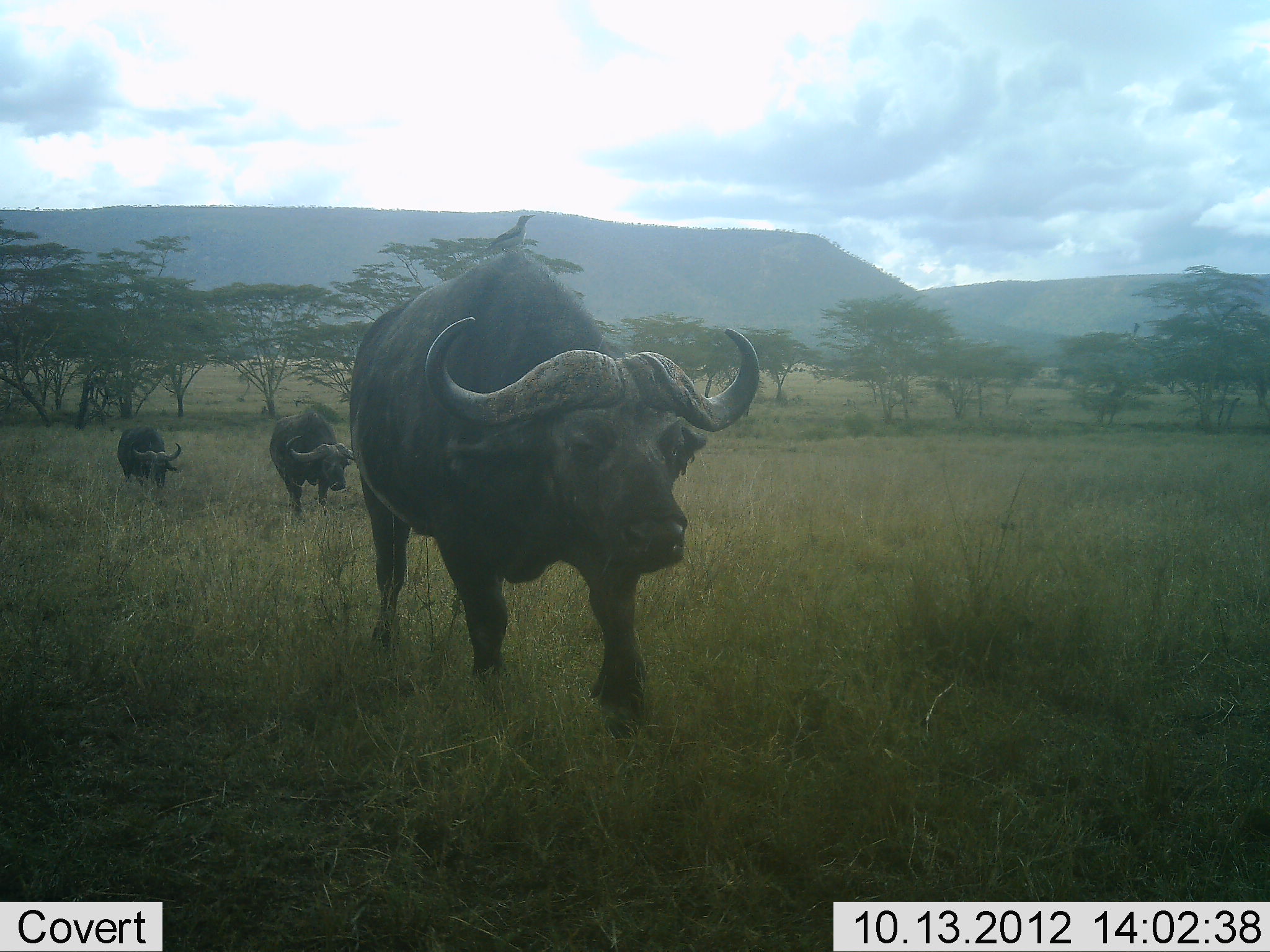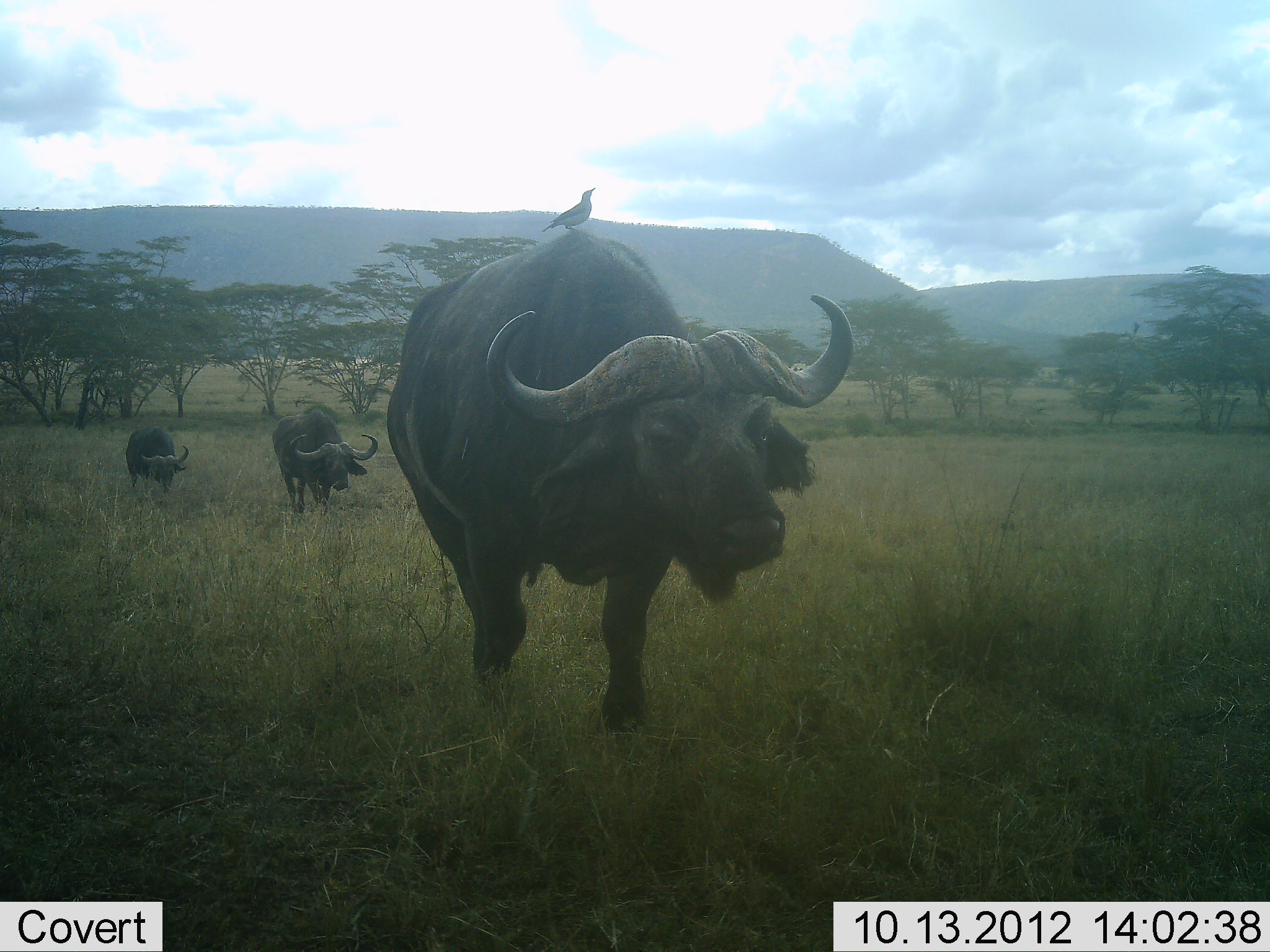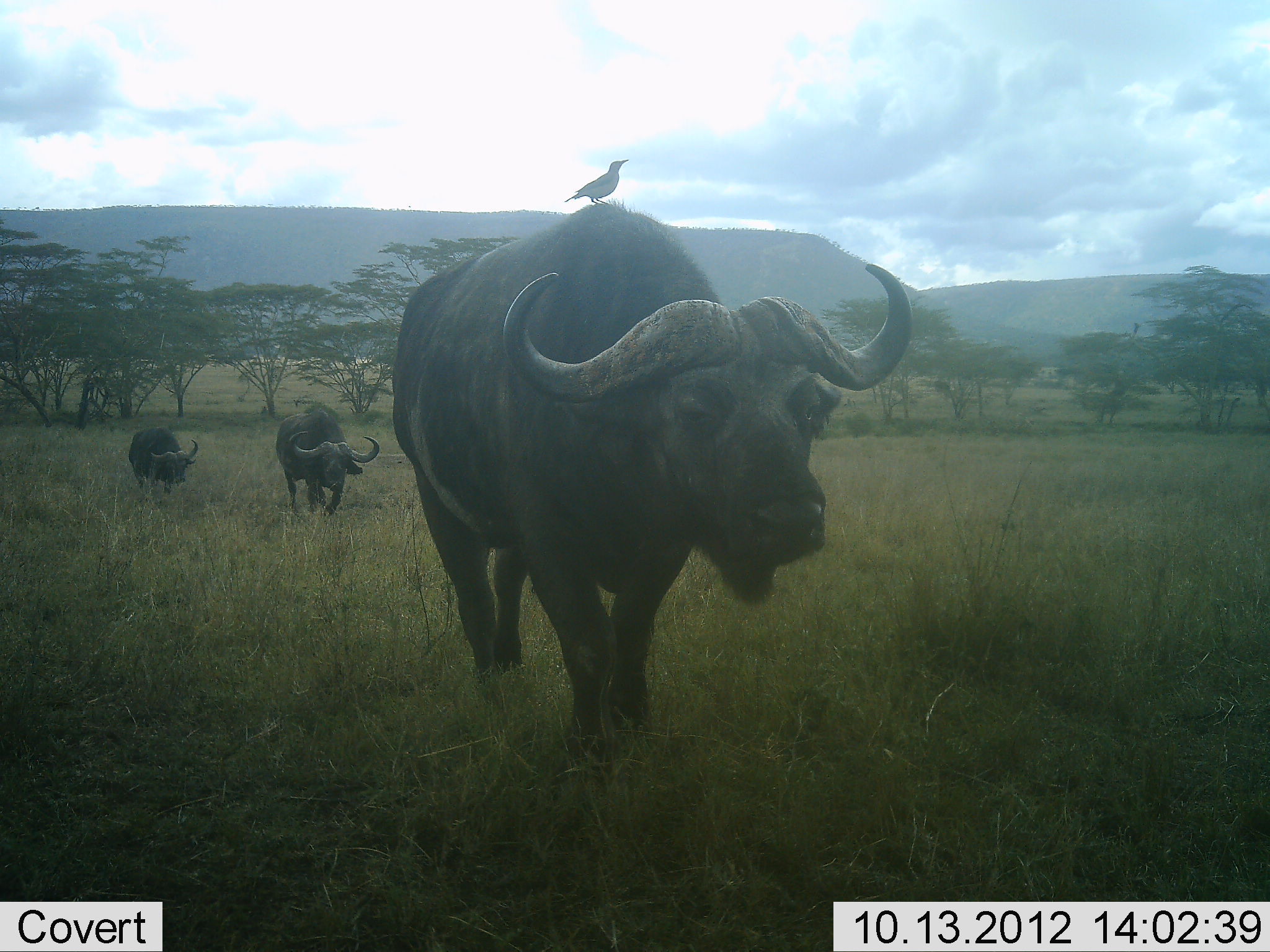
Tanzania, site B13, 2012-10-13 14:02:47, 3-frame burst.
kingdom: Animalia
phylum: Chordata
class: Mammalia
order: Artiodactyla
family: Bovidae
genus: Syncerus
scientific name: Syncerus caffer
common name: cape buffalo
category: buffalo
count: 3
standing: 0%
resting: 0%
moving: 100%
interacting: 0%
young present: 0%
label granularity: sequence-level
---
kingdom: Animalia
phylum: Chordata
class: Aves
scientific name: Aves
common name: bird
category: otherbird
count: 1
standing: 70%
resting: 30%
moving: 10%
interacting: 10%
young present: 0%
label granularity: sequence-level